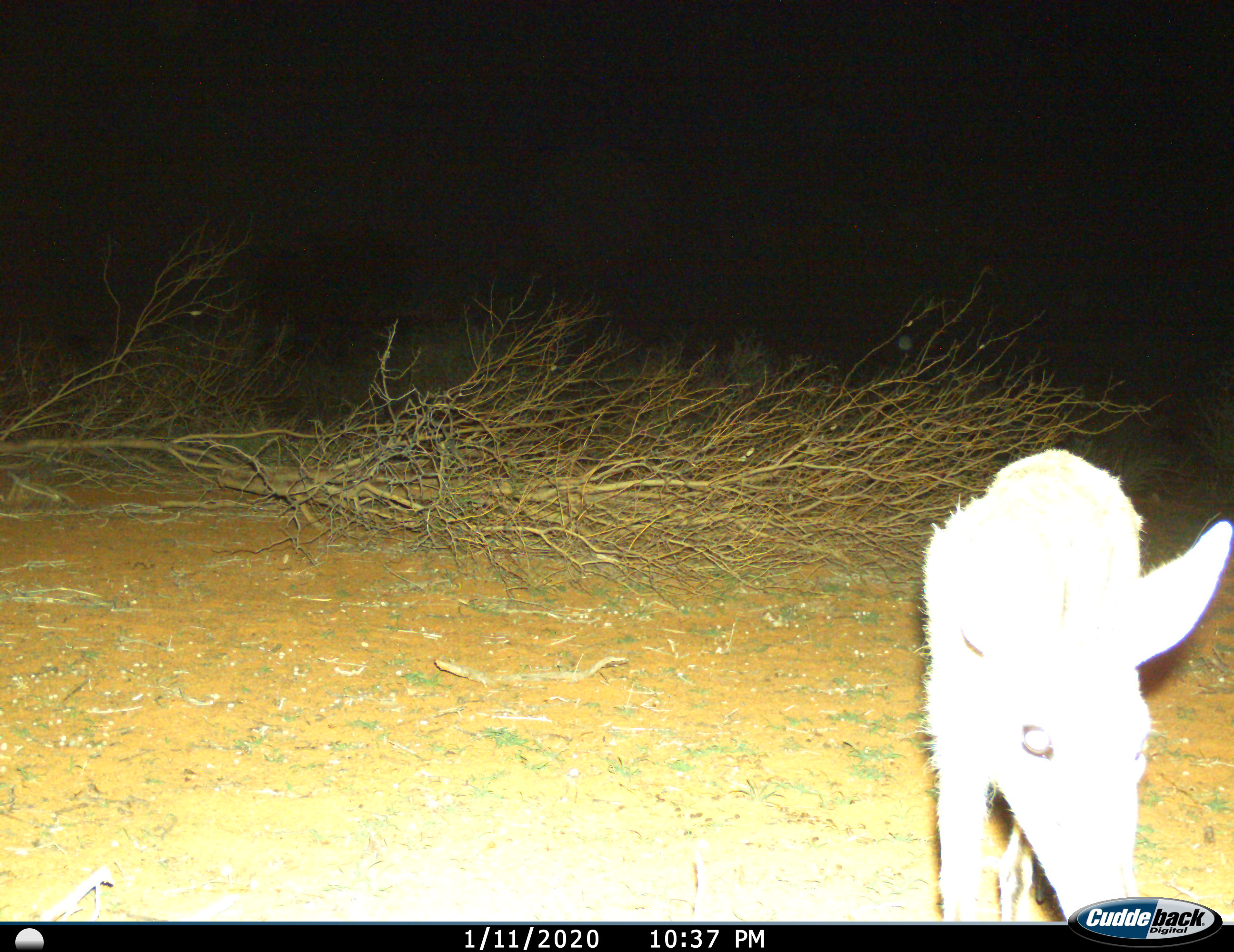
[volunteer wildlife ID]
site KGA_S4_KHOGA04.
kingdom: Animalia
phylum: Chordata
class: Mammalia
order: Artiodactyla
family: Bovidae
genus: Sylvicapra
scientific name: Sylvicapra grimmia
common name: common duiker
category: duikercommongrey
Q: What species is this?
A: Duikercommongrey (common duiker) (Sylvicapra grimmia).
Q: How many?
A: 1.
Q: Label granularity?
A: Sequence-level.